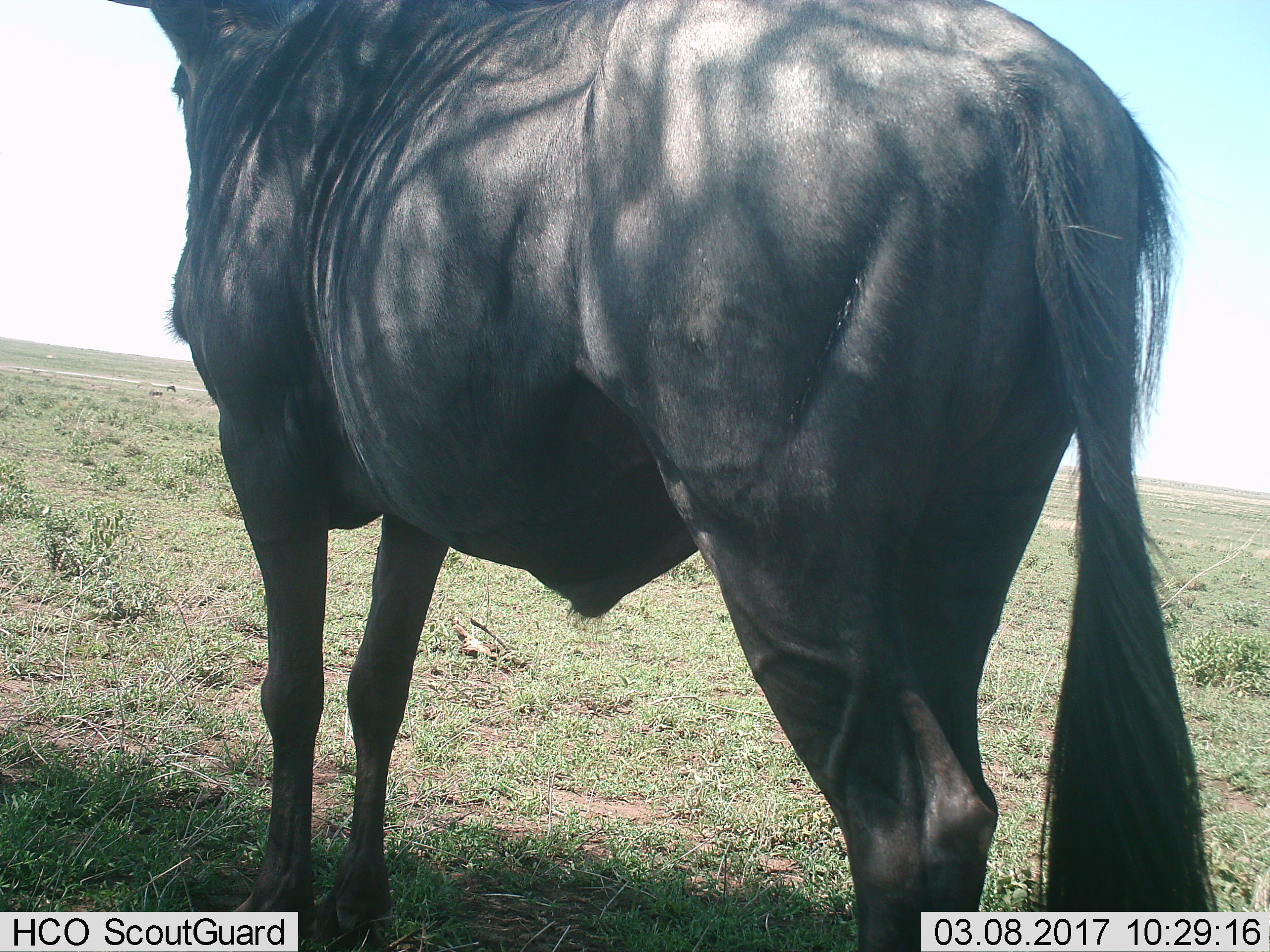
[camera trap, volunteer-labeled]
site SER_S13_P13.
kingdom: Animalia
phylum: Chordata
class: Mammalia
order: Artiodactyla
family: Bovidae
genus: Connochaetes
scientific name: Connochaetes taurinus taurinus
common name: blue wildebeest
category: wildebeestblue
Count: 1.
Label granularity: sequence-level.